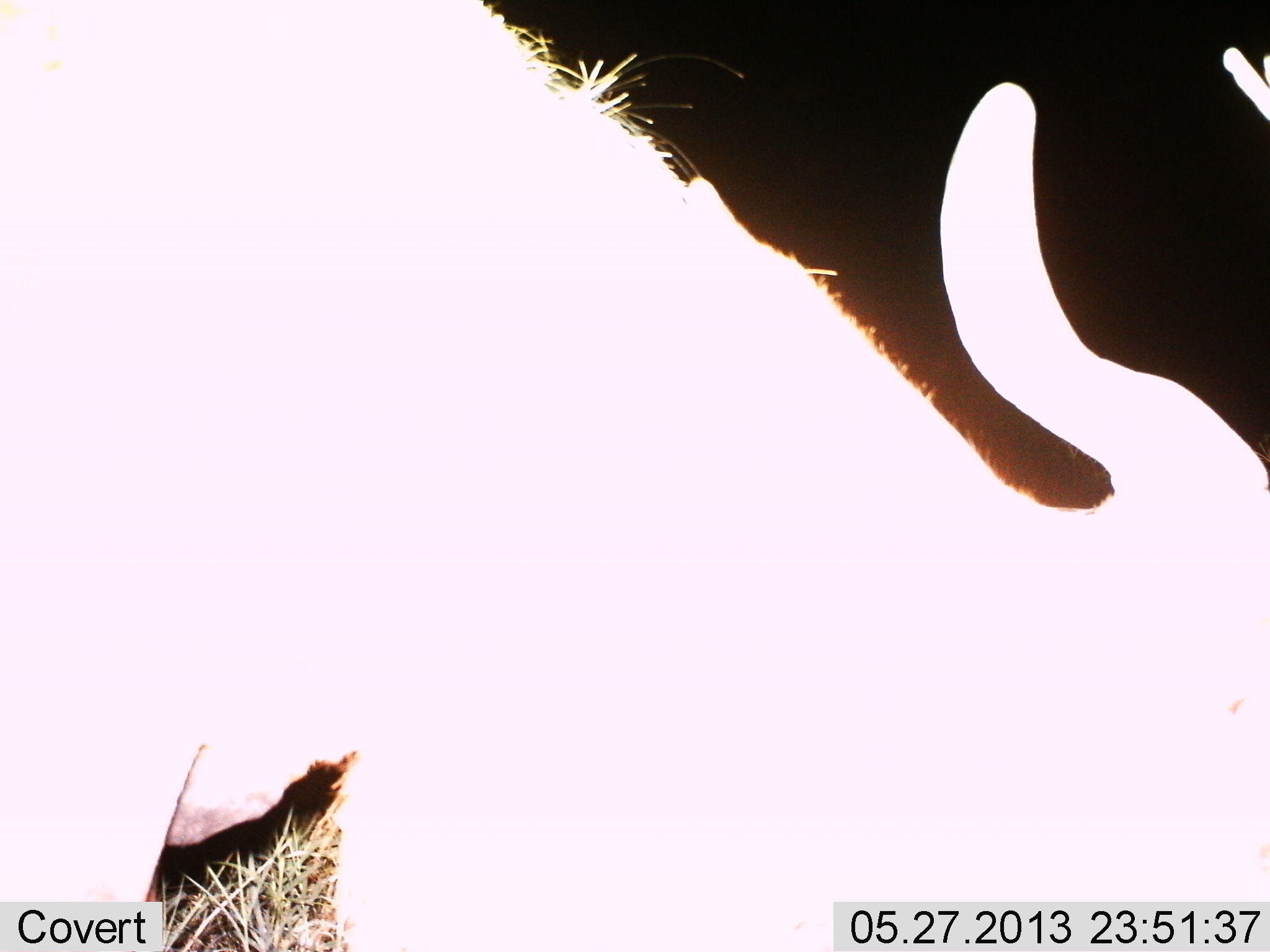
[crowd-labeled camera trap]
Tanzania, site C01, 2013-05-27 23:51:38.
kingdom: Animalia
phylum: Chordata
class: Mammalia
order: Artiodactyla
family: Bovidae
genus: Connochaetes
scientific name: Connochaetes taurinus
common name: blue wildebeest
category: wildebeest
Wildebeest (blue wildebeest) (Connochaetes taurinus), count 1. Behavior (volunteer vote fractions): standing 67%, resting 0%, moving 8%, interacting 0%. Young present (vote fraction): 0%. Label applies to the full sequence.